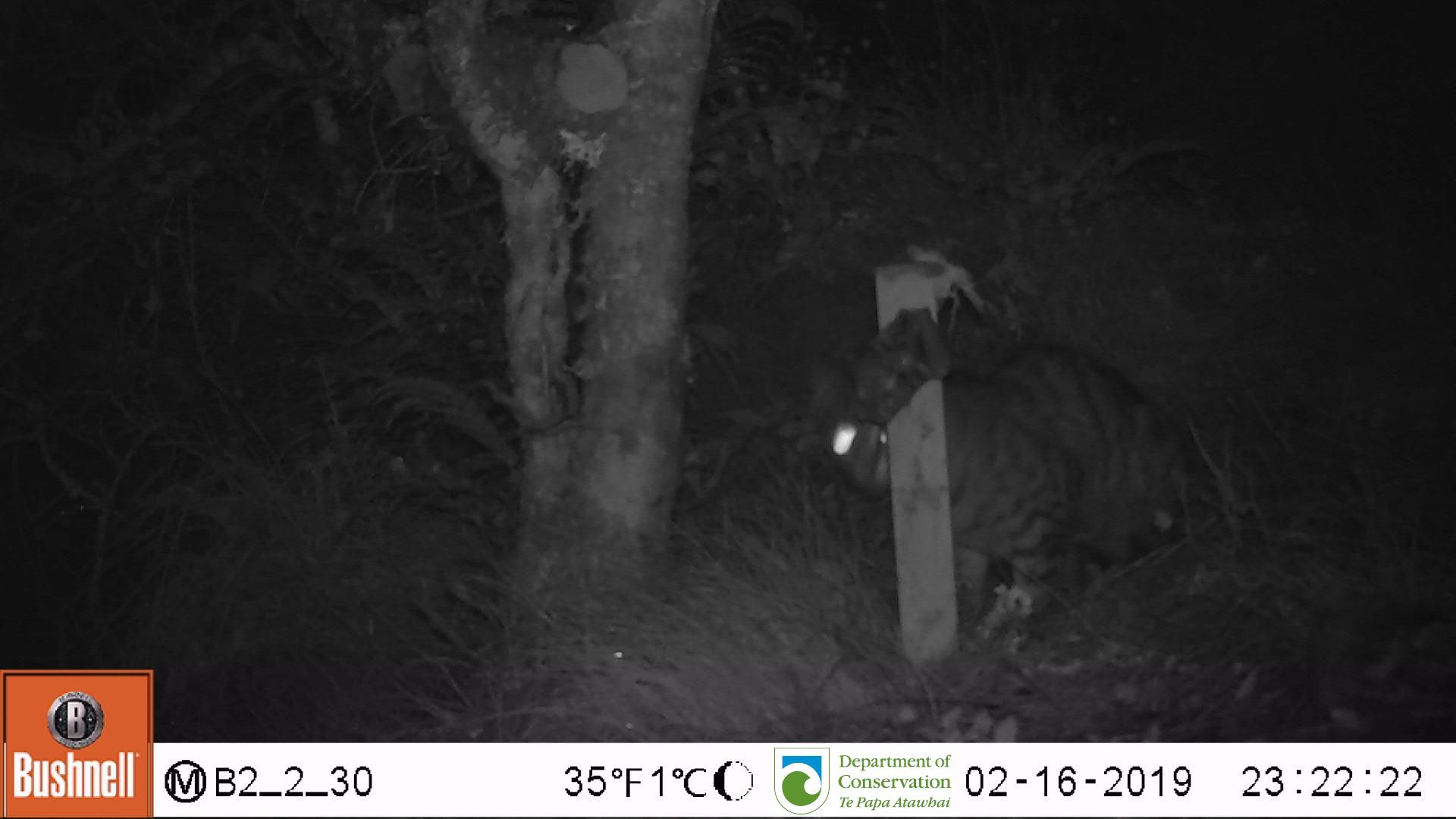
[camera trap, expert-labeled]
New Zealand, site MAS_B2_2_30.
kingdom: Animalia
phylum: Chordata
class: Mammalia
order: Carnivora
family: Felidae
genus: Felis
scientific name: Felis catus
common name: domestic cat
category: cat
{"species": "cat (domestic cat) (Felis catus)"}